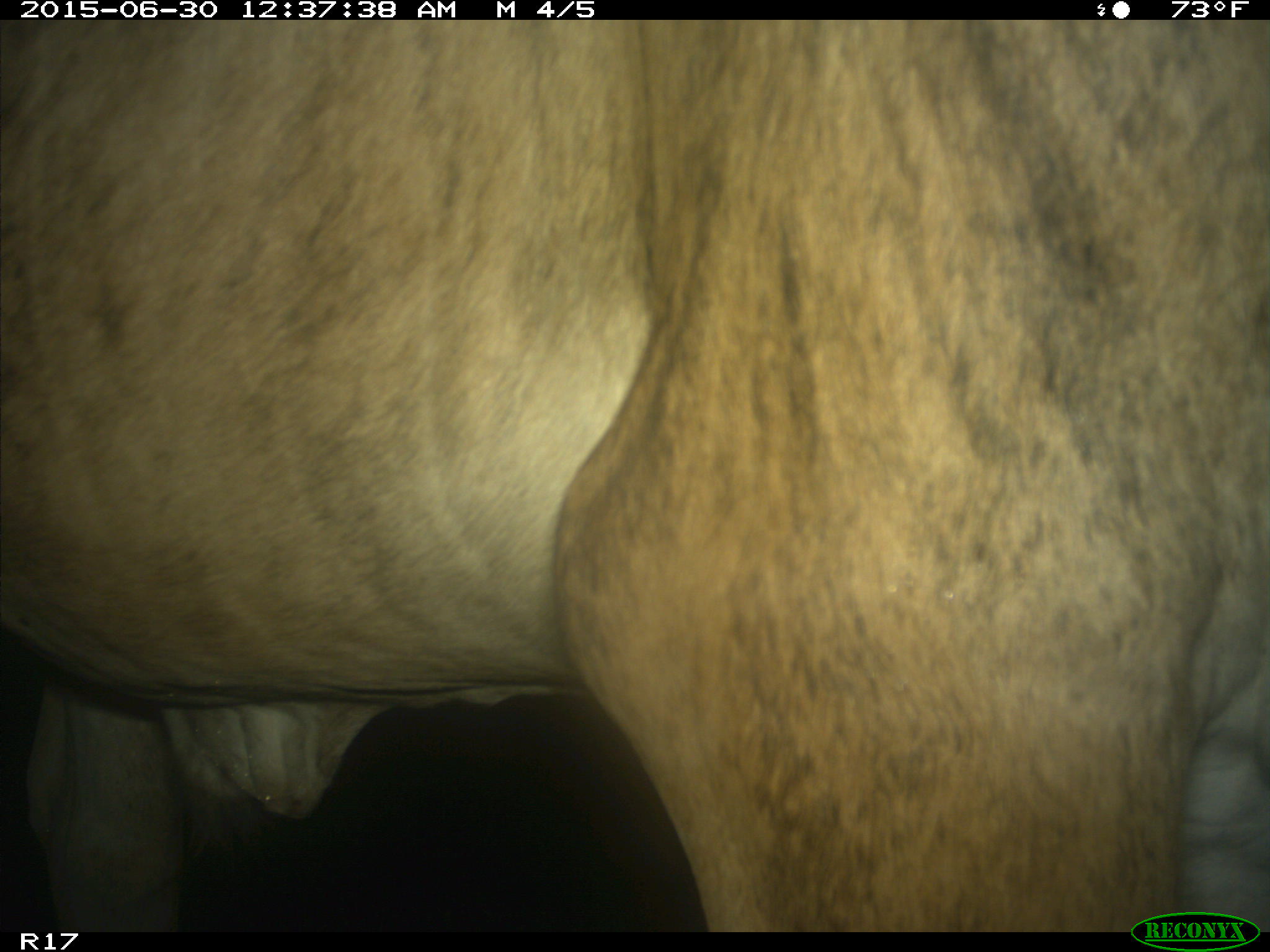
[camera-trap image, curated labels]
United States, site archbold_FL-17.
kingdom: Animalia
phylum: Chordata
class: Mammalia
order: Artiodactyla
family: Bovidae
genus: Bos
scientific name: Bos taurus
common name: domestic cow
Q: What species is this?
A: Bos taurus (domestic cow).